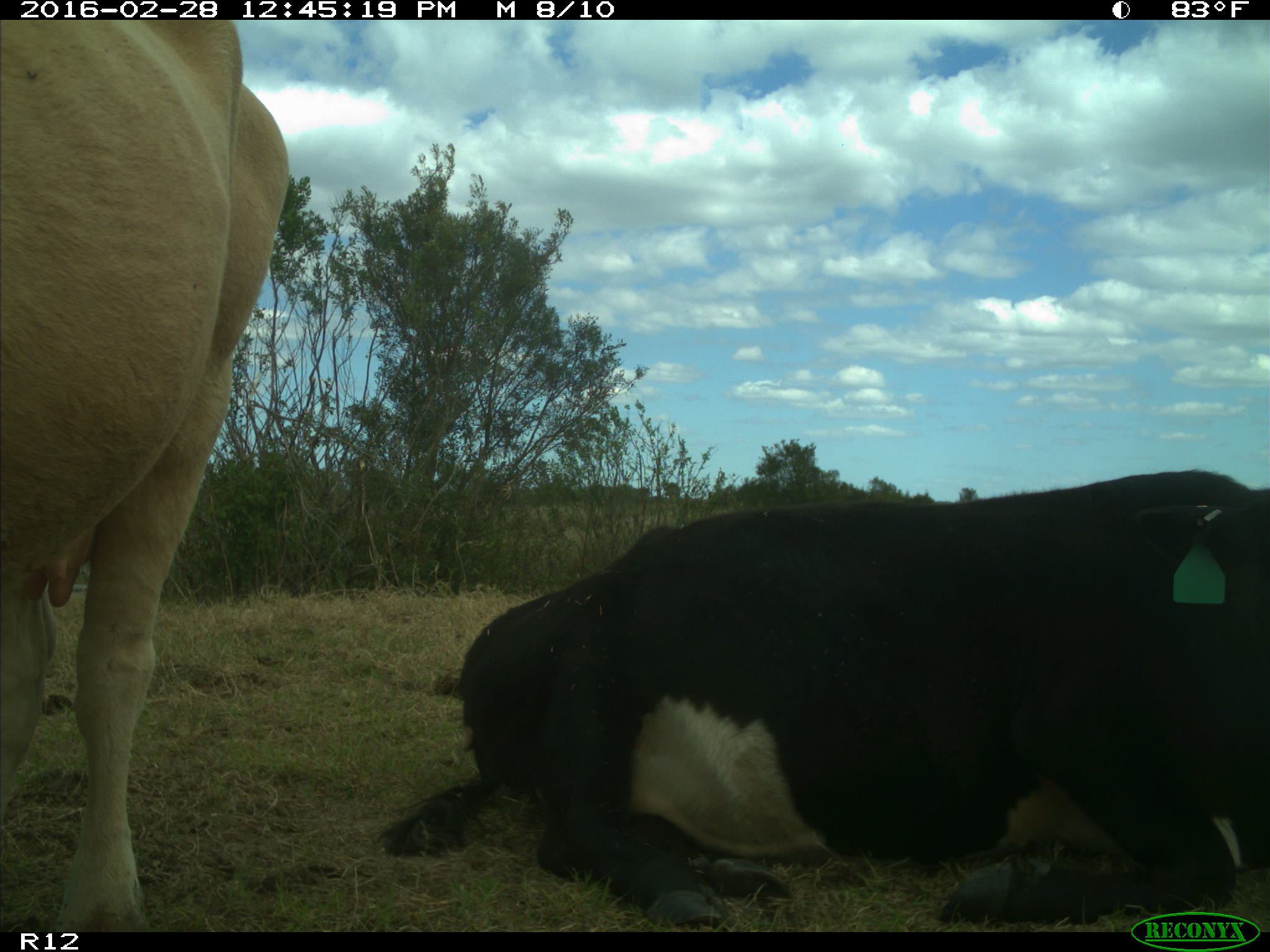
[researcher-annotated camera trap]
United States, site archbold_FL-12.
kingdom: Animalia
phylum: Chordata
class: Mammalia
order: Artiodactyla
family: Bovidae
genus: Bos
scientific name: Bos taurus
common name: domestic cow